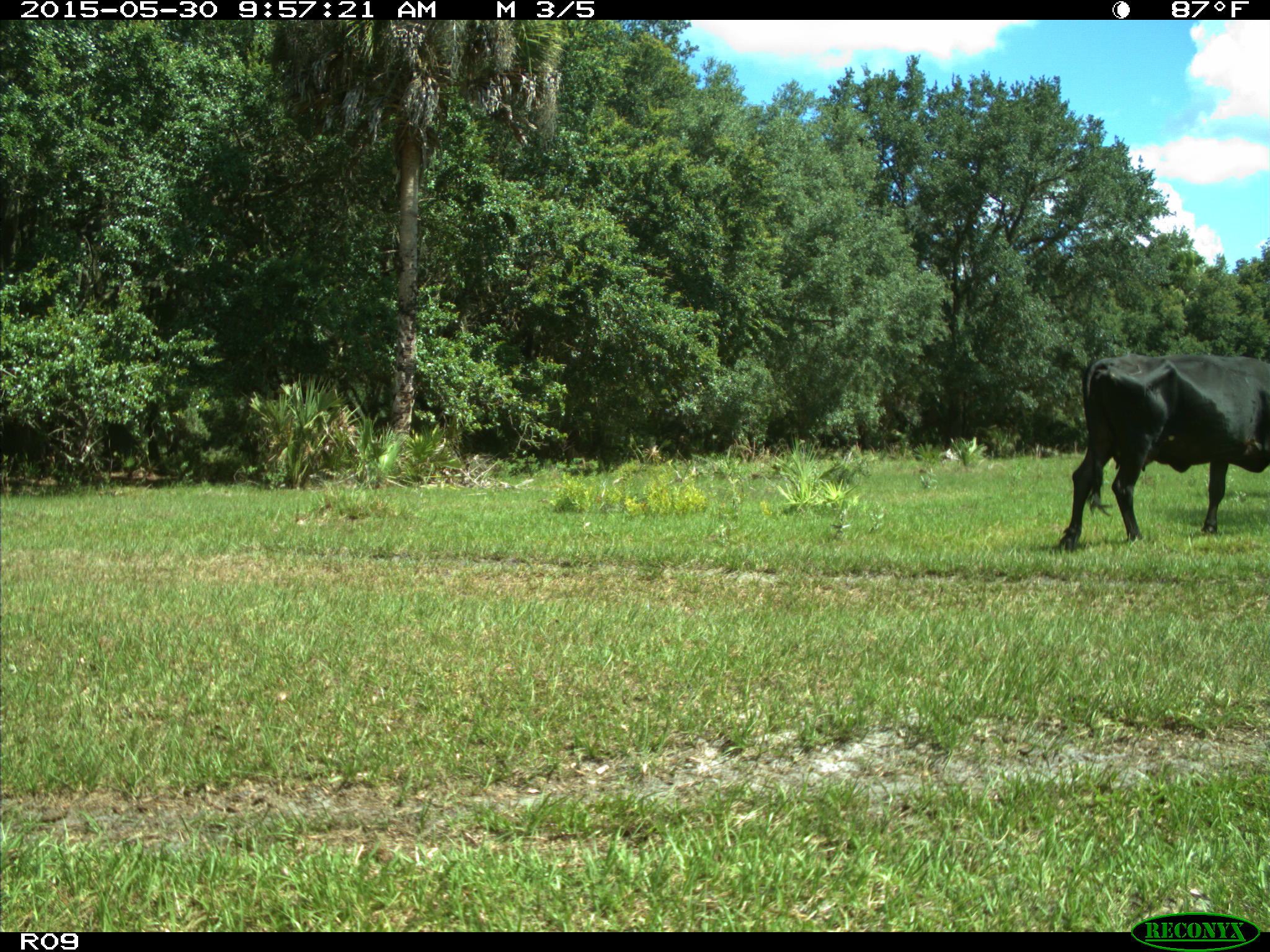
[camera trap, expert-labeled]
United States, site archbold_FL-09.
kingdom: Animalia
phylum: Chordata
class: Mammalia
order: Artiodactyla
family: Bovidae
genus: Bos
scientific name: Bos taurus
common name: domestic cow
Bos taurus (domestic cow).